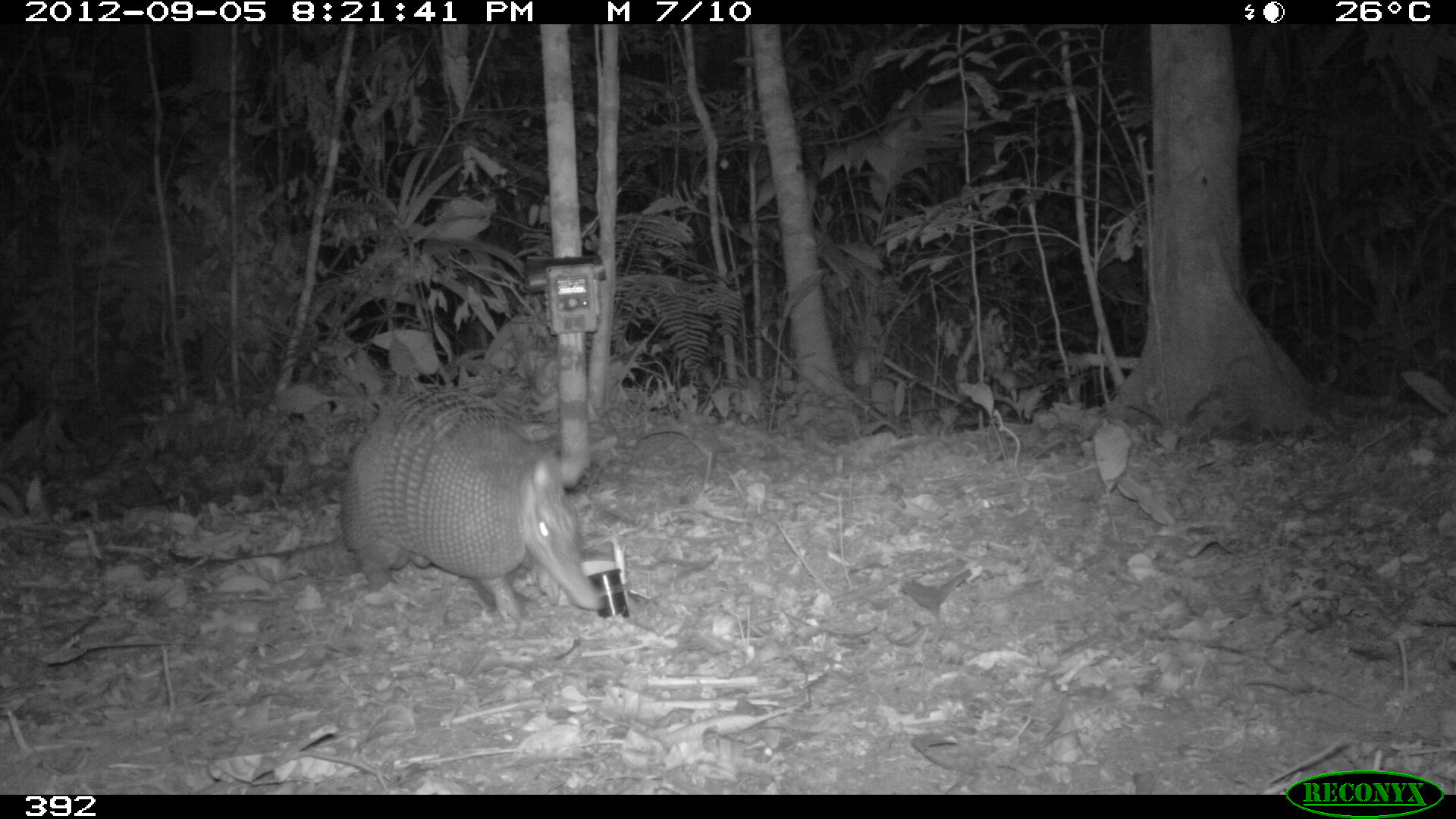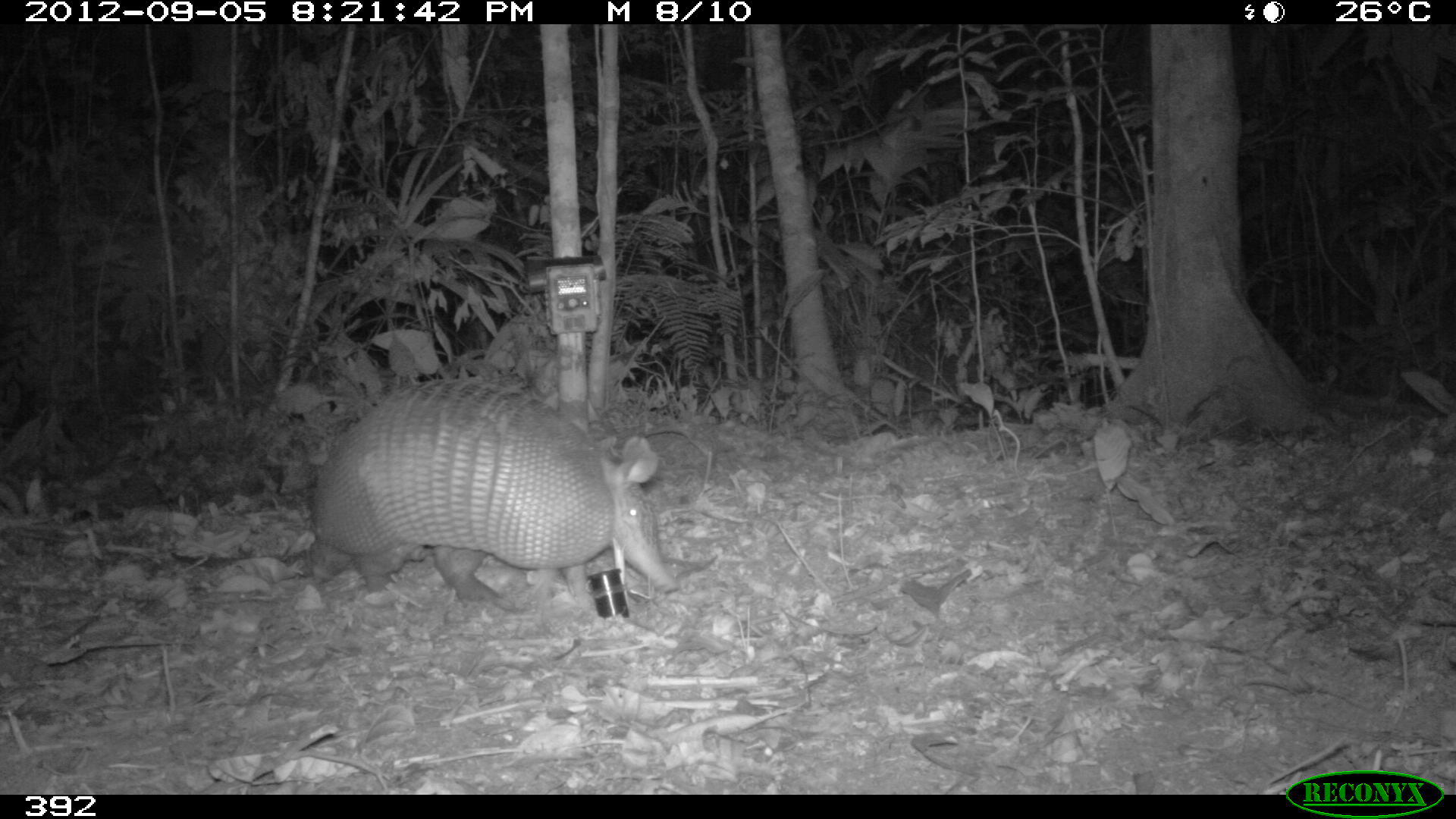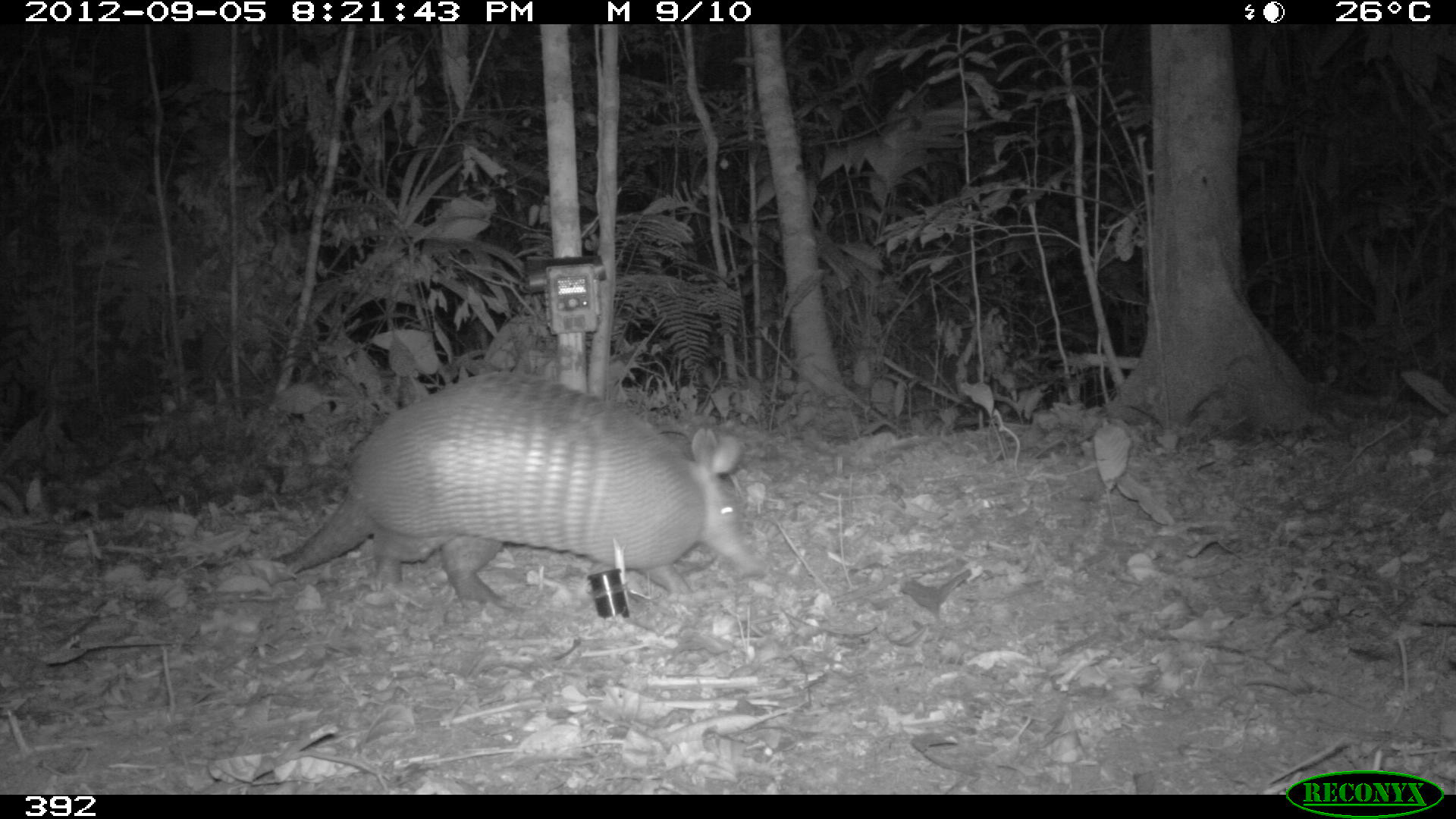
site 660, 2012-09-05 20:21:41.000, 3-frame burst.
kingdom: Animalia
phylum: Chordata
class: Mammalia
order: Cingulata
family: Dasypodidae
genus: Dasypus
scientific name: Dasypus novemcinctus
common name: nine-banded armadillo